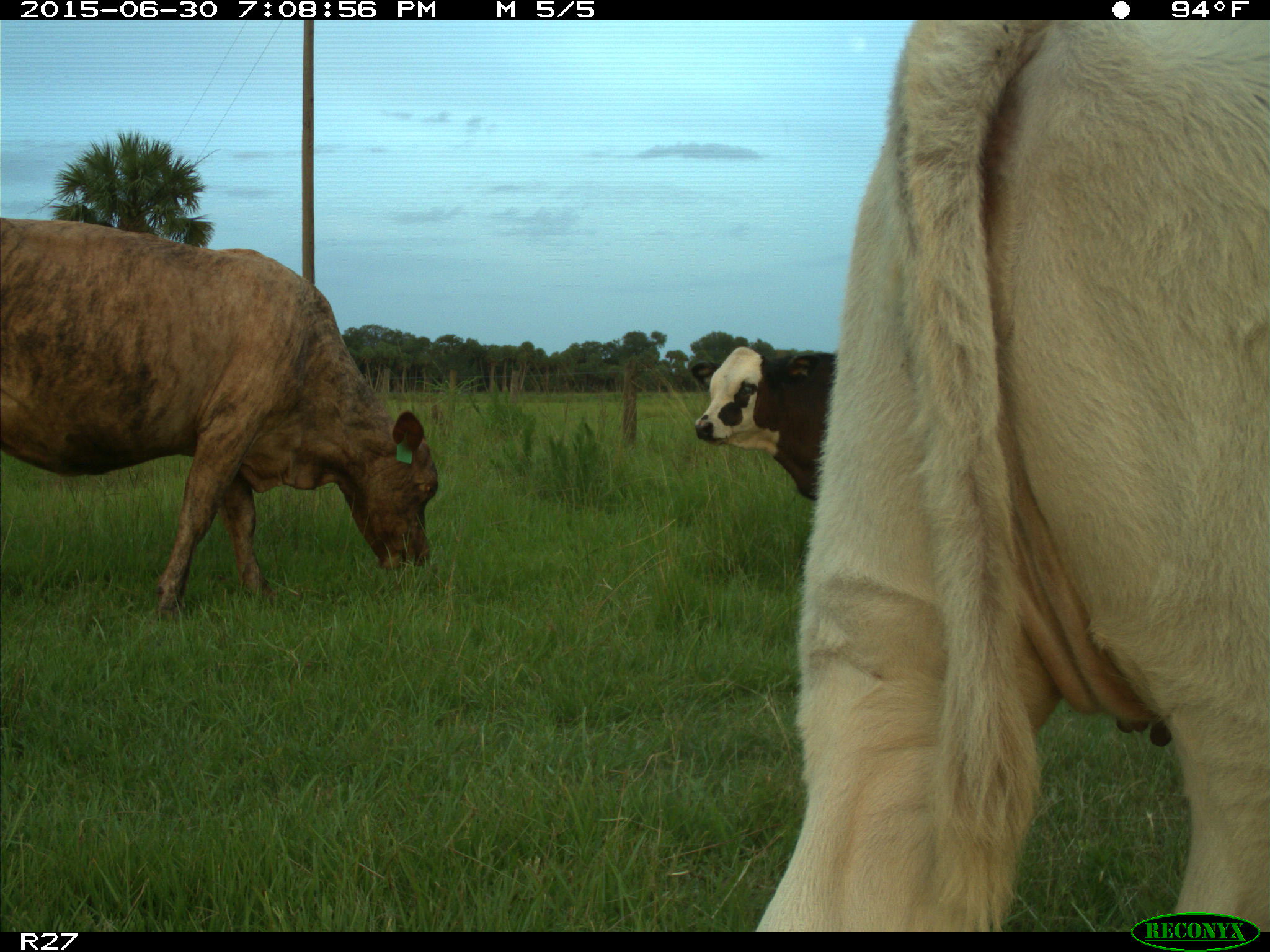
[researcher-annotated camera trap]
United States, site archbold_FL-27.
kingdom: Animalia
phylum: Chordata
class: Mammalia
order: Artiodactyla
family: Bovidae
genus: Bos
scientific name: Bos taurus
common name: domestic cow